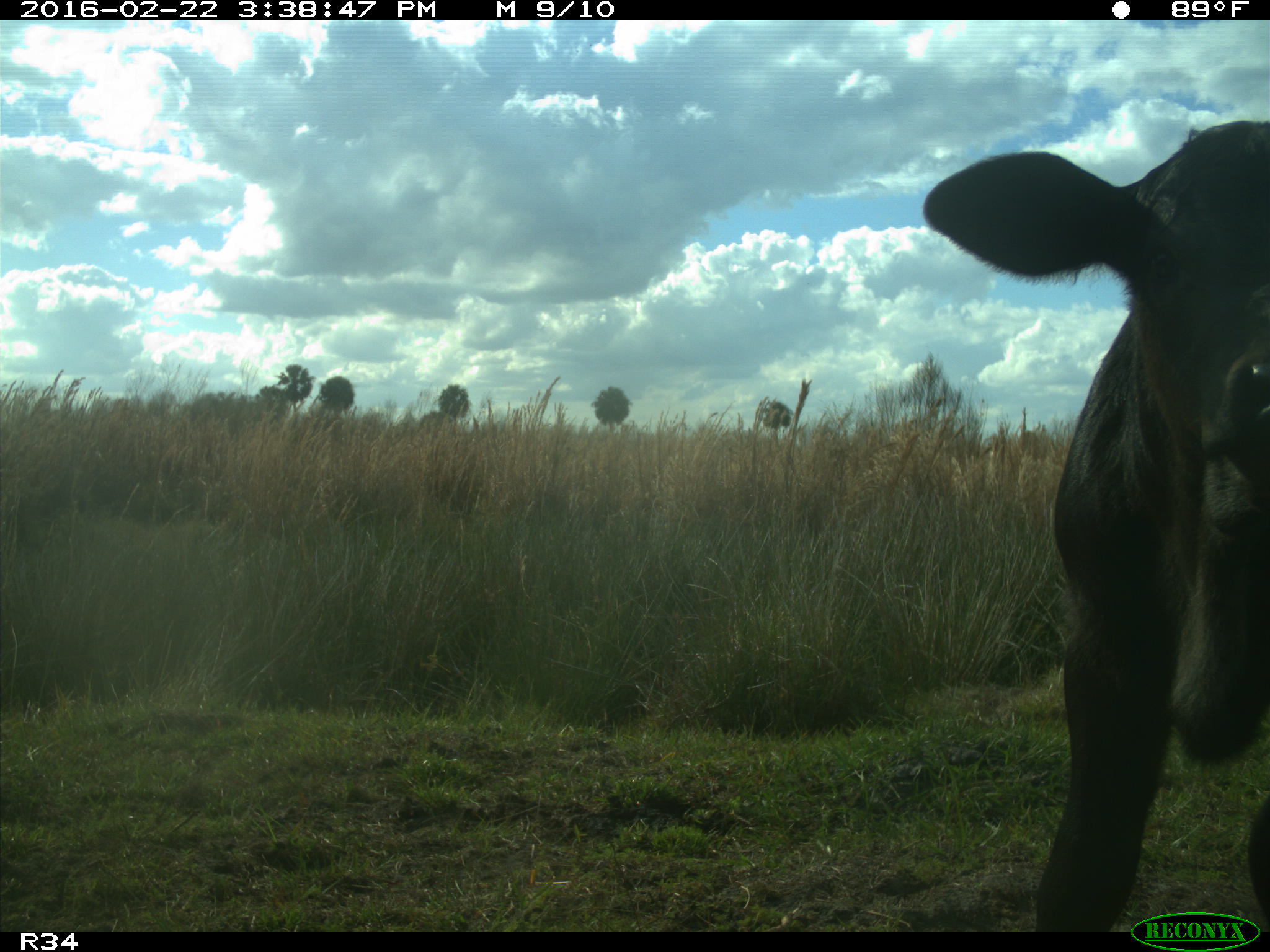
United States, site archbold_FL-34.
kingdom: Animalia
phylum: Chordata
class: Mammalia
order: Artiodactyla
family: Bovidae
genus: Bos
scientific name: Bos taurus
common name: domestic cow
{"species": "Bos taurus (domestic cow)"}